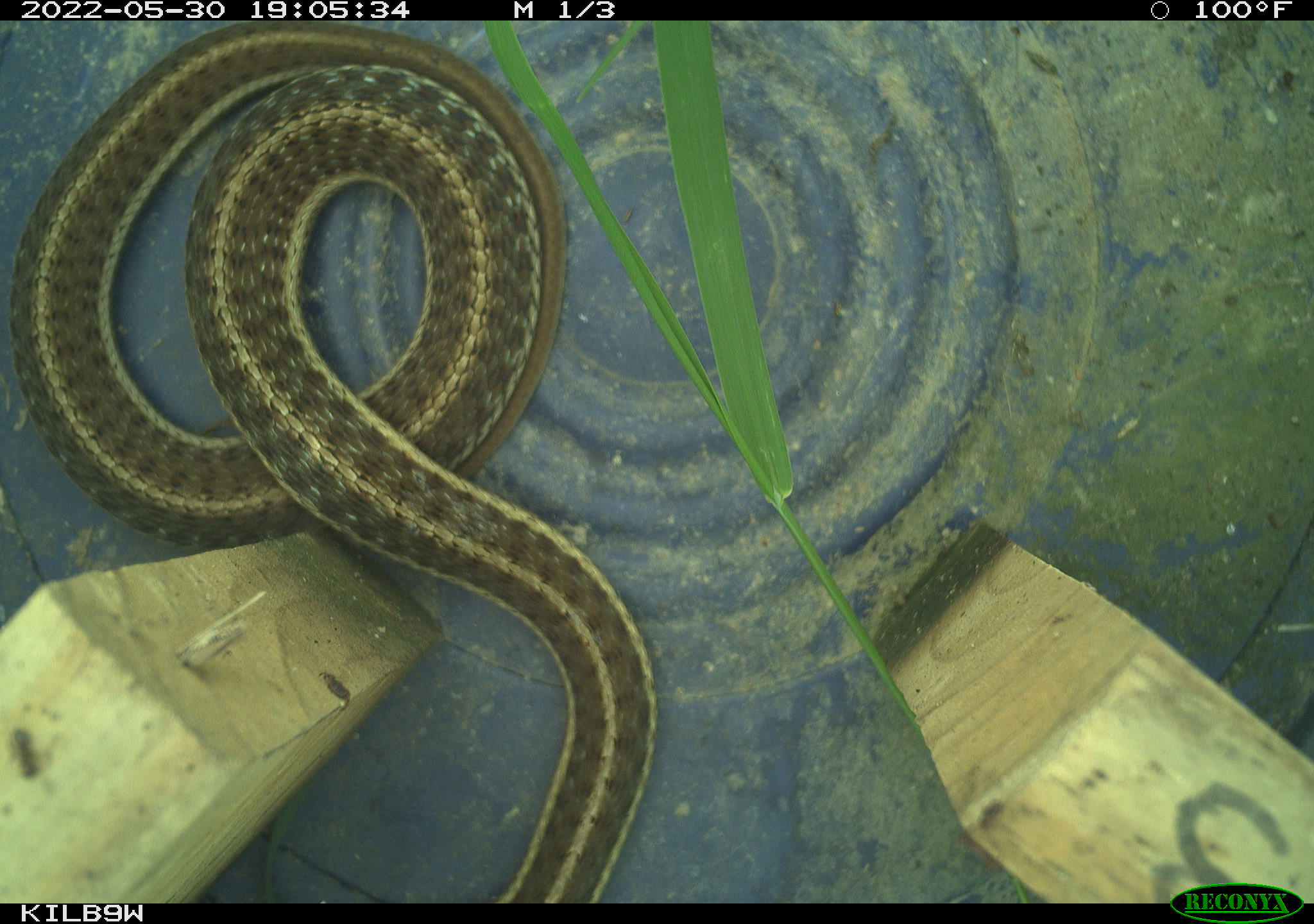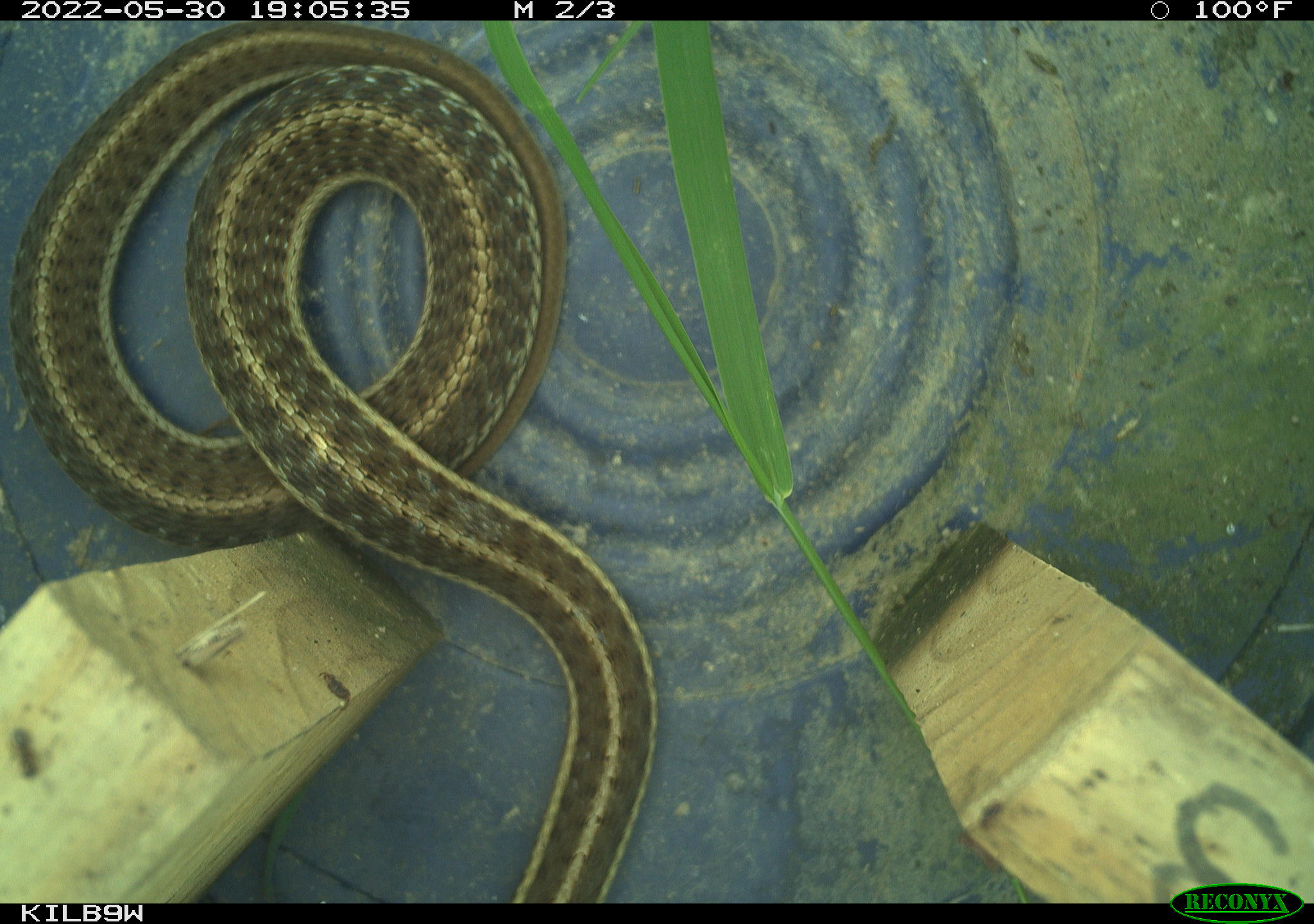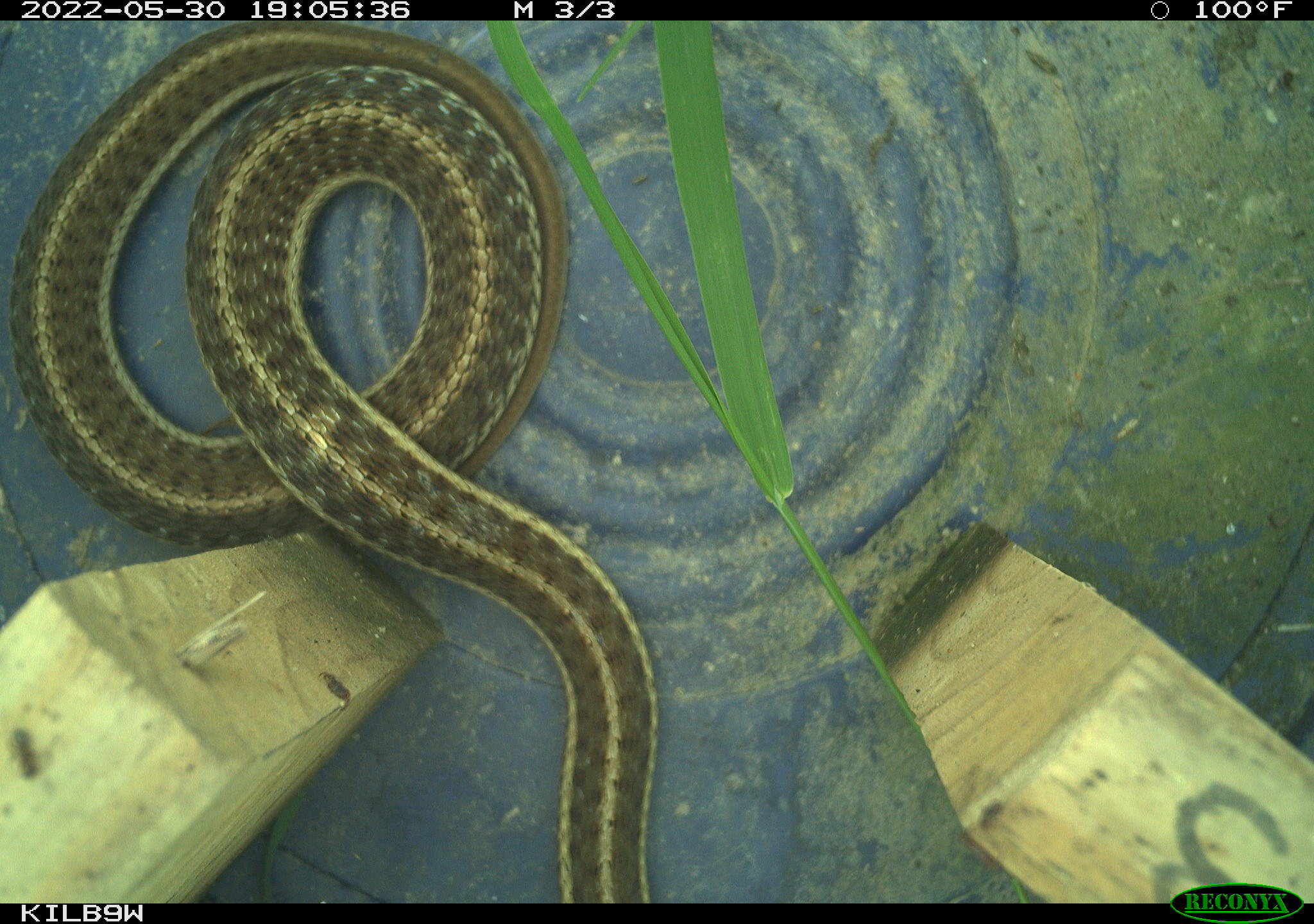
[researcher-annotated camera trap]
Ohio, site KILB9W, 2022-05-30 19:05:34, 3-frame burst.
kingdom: Animalia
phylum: Chordata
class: Reptilia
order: Squamata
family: Colubridae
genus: Thamnophis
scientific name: Thamnophis sirtalis sirtalis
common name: eastern gartersnake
Eastern gartersnake (Thamnophis sirtalis sirtalis).